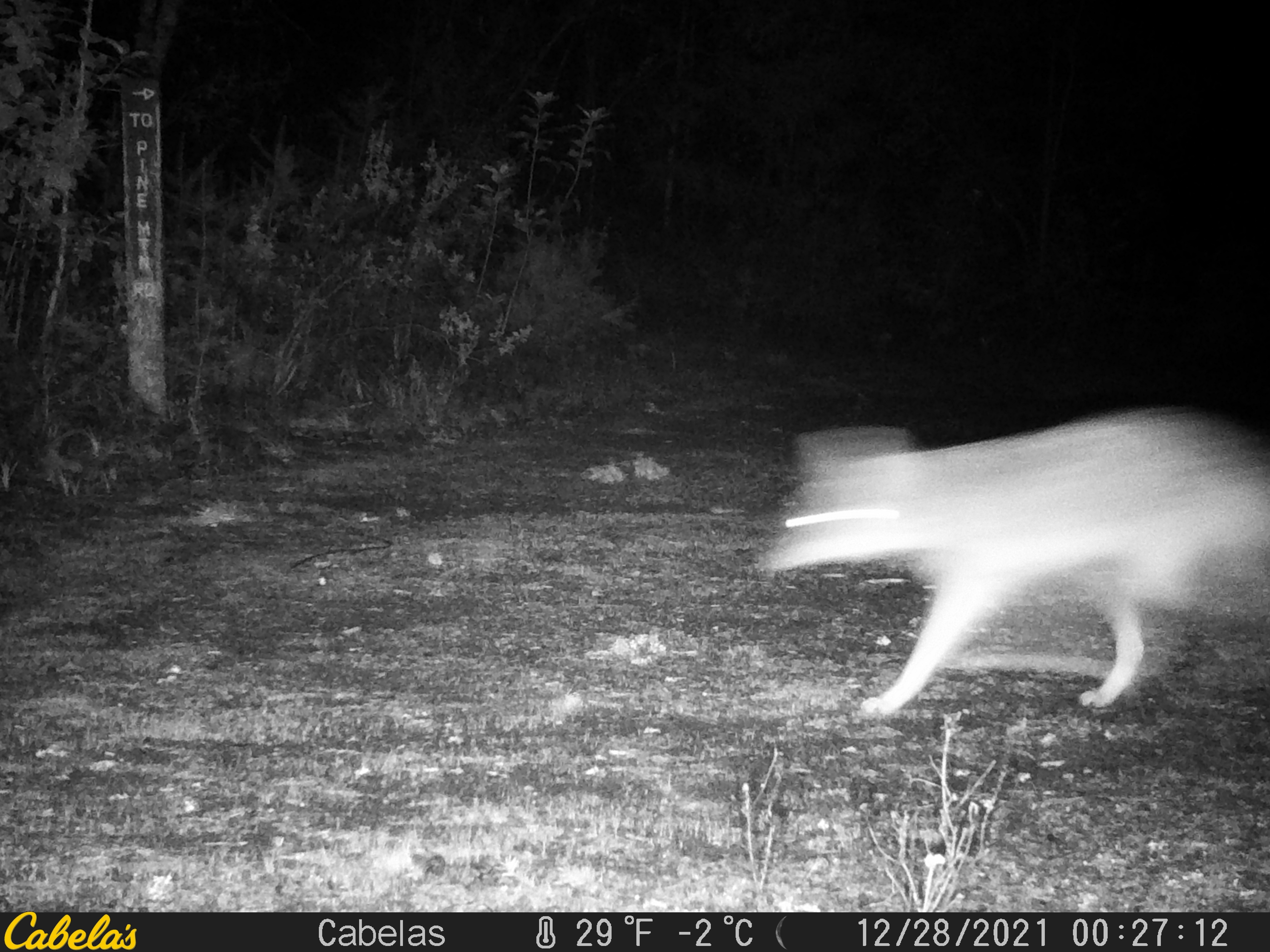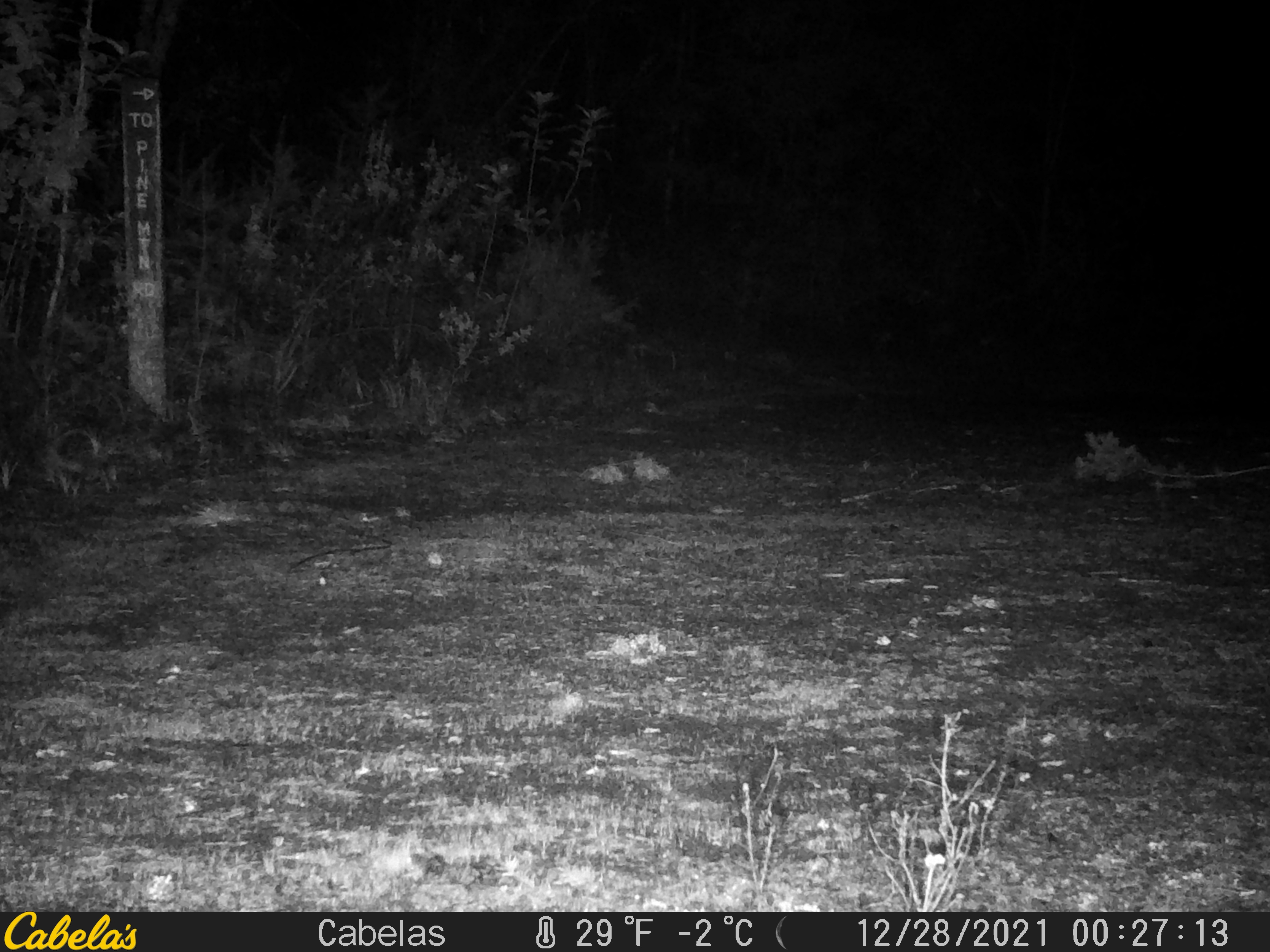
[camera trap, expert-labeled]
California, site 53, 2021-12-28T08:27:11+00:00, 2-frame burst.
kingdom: Animalia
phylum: Chordata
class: Mammalia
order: Carnivora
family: Canidae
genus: Canis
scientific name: Canis latrans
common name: coyote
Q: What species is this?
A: Coyote (Canis latrans).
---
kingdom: Animalia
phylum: Chordata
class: Mammalia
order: Carnivora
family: Canidae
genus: Urocyon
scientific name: Urocyon cinereoargenteus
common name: gray fox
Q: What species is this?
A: Gray fox (Urocyon cinereoargenteus).